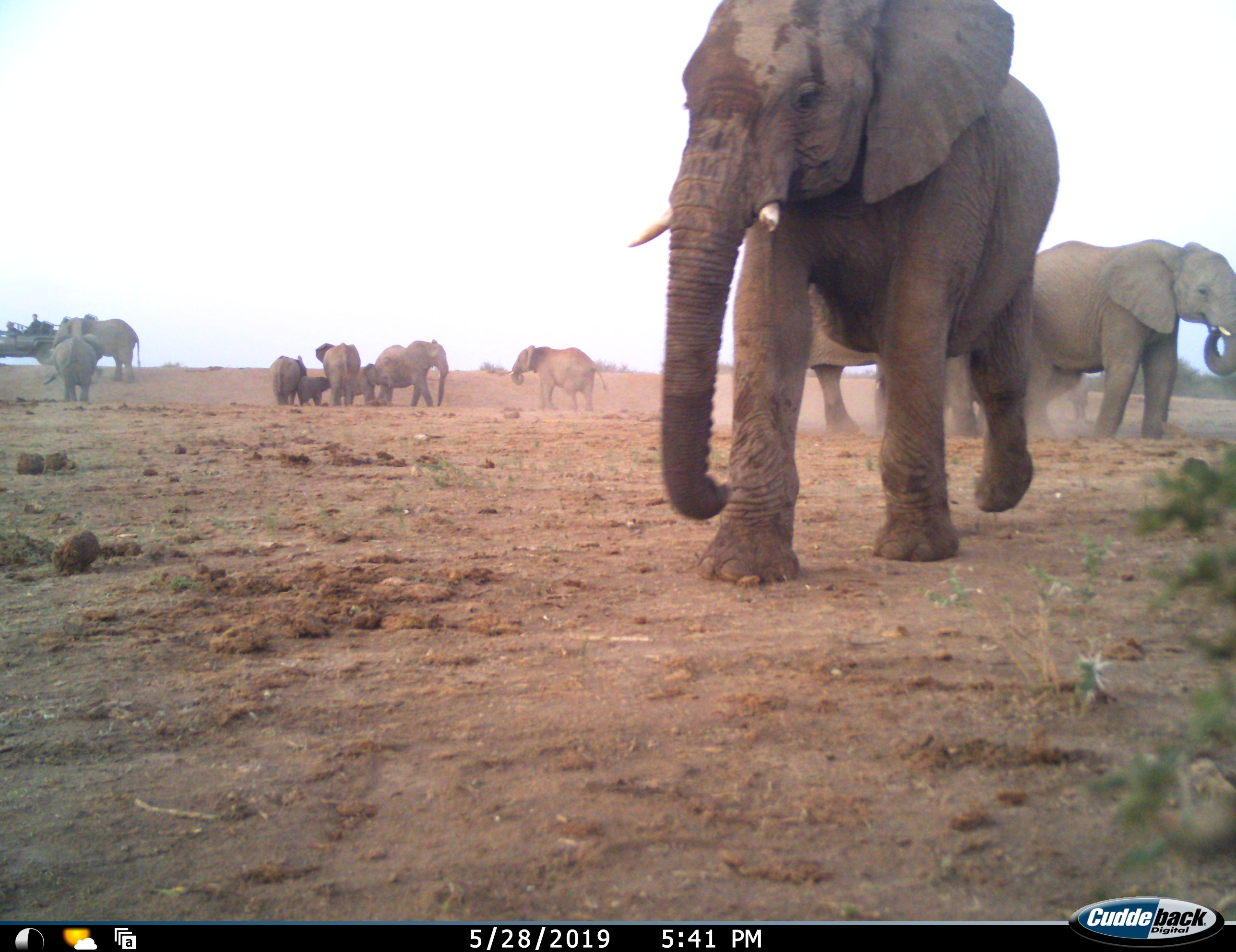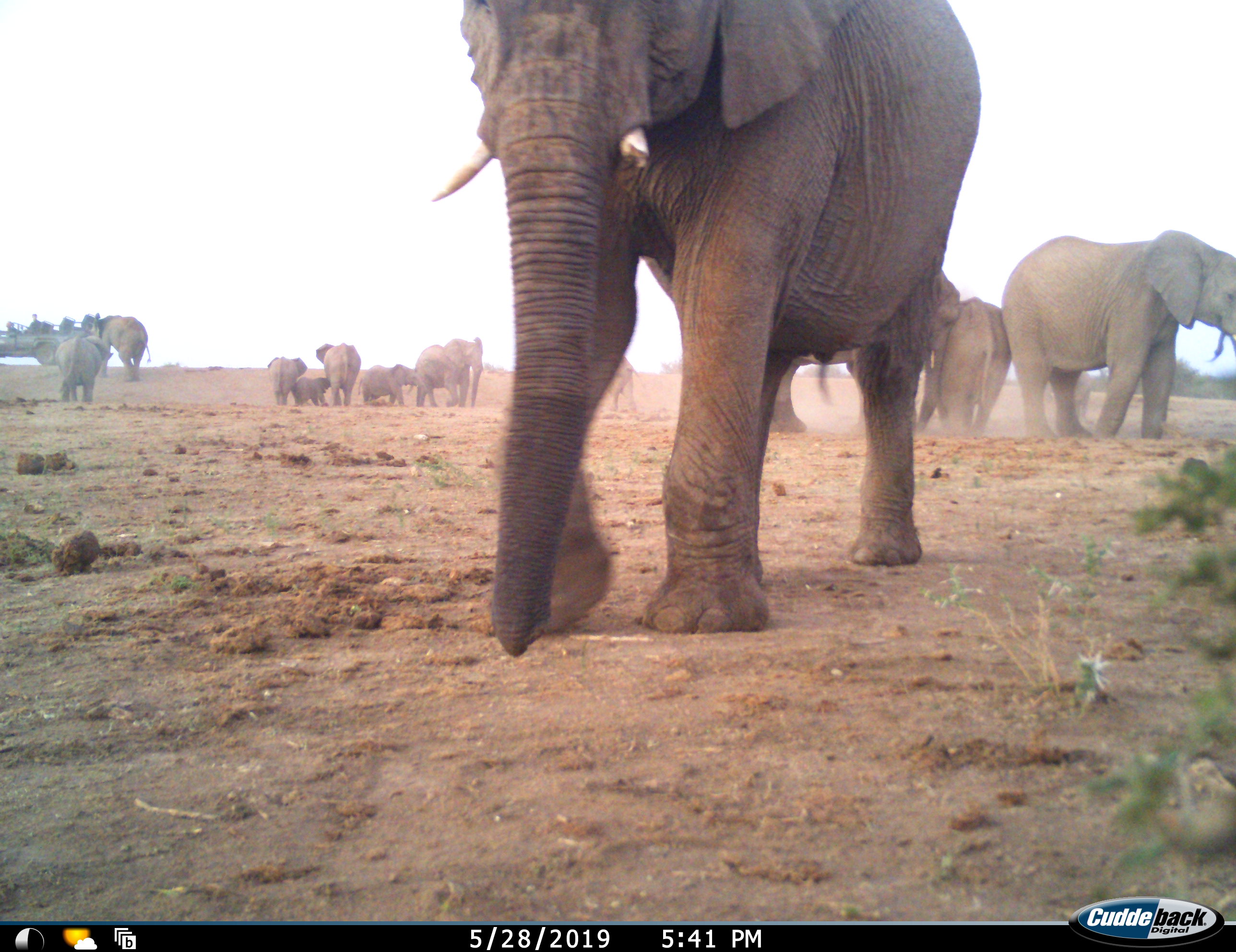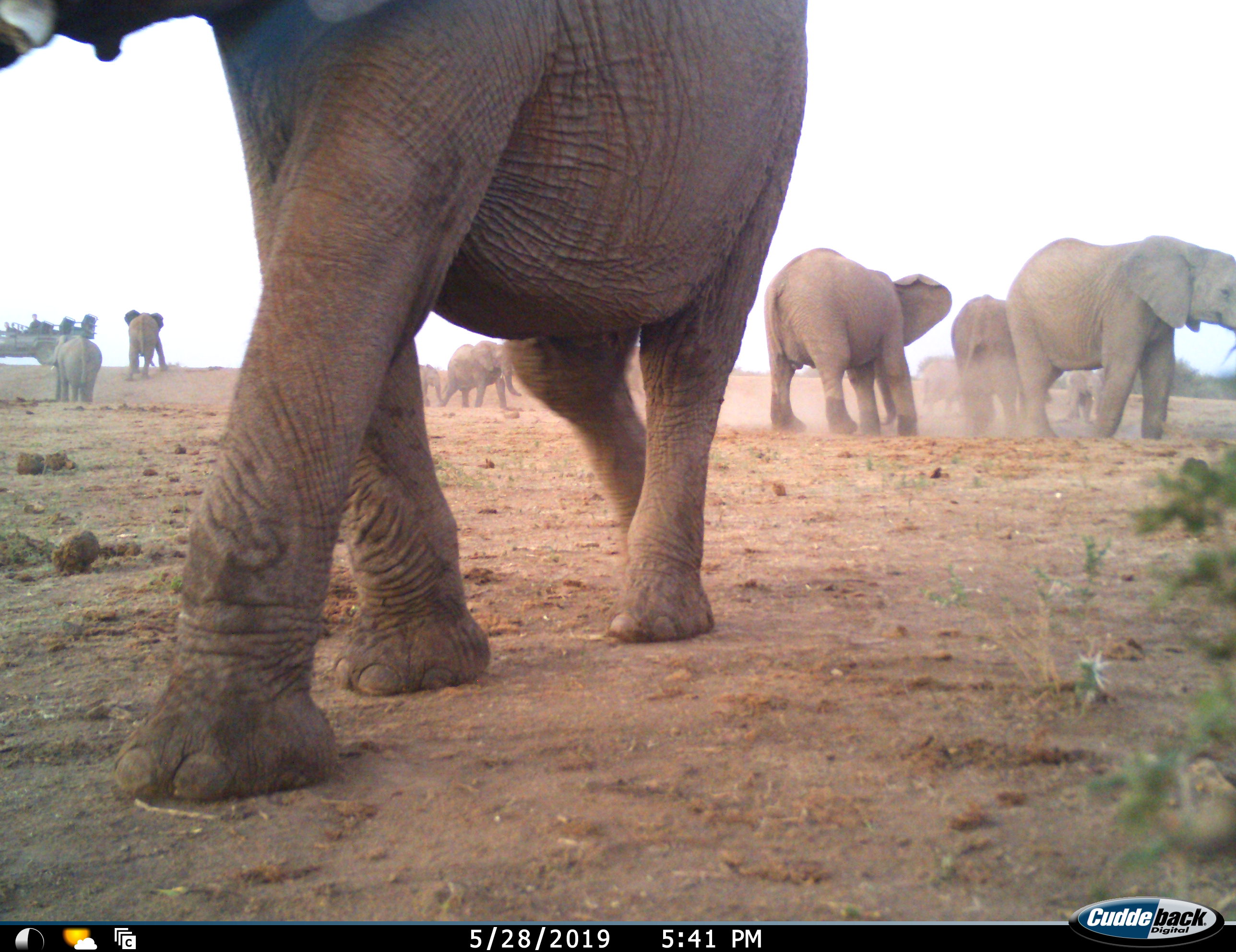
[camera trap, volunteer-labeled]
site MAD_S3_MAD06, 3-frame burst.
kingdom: Animalia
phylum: Chordata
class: Mammalia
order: Proboscidea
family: Elephantidae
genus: Loxodonta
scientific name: Loxodonta africana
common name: african bush elephant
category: elephant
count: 11-50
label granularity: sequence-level